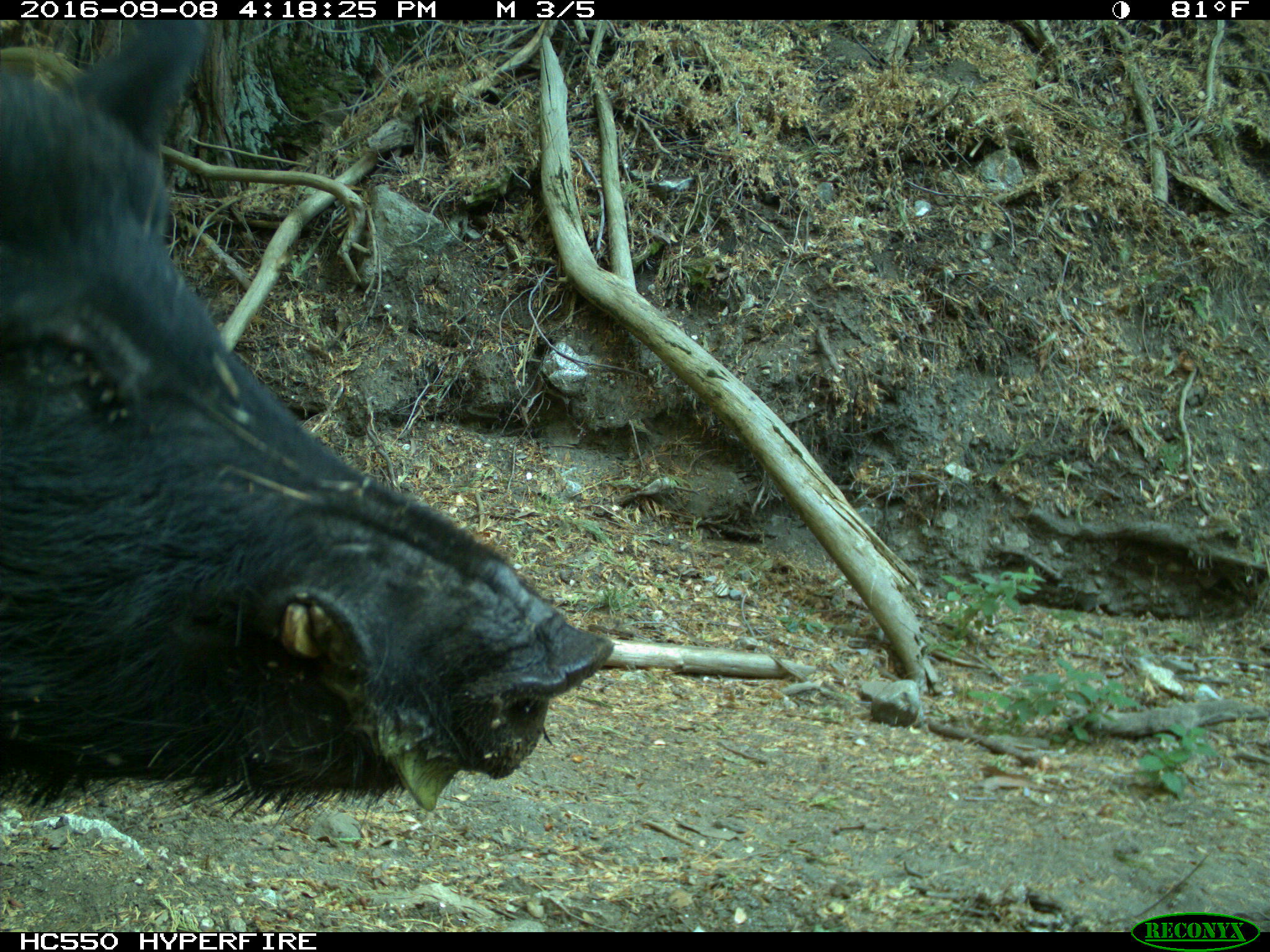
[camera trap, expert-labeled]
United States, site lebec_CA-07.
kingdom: Animalia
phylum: Chordata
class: Mammalia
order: Artiodactyla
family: Suidae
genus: Sus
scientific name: Sus scrofa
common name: wild boar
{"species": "Sus scrofa (wild boar)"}